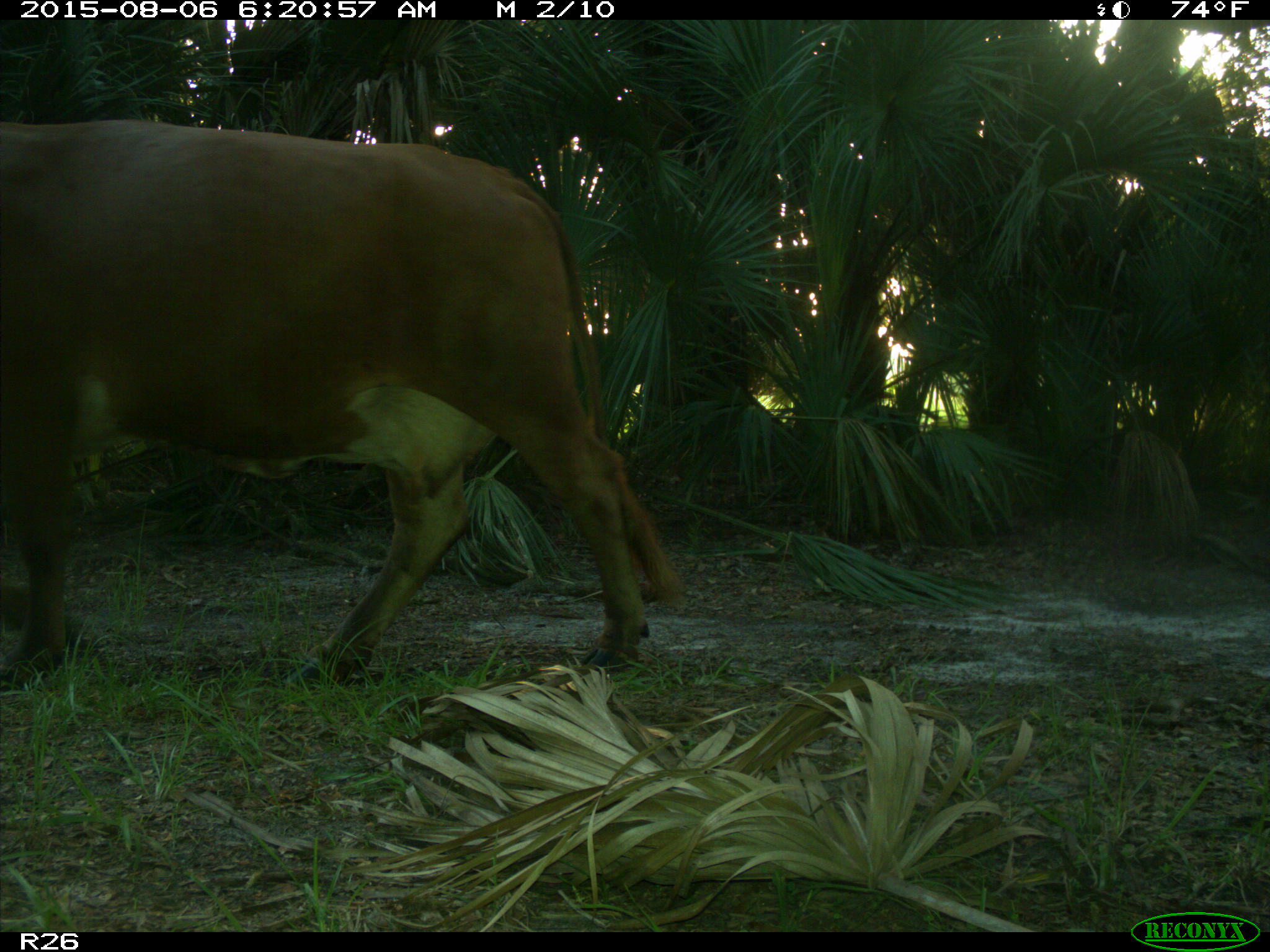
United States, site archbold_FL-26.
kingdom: Animalia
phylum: Chordata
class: Mammalia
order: Artiodactyla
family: Bovidae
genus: Bos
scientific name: Bos taurus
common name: domestic cow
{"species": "Bos taurus (domestic cow)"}